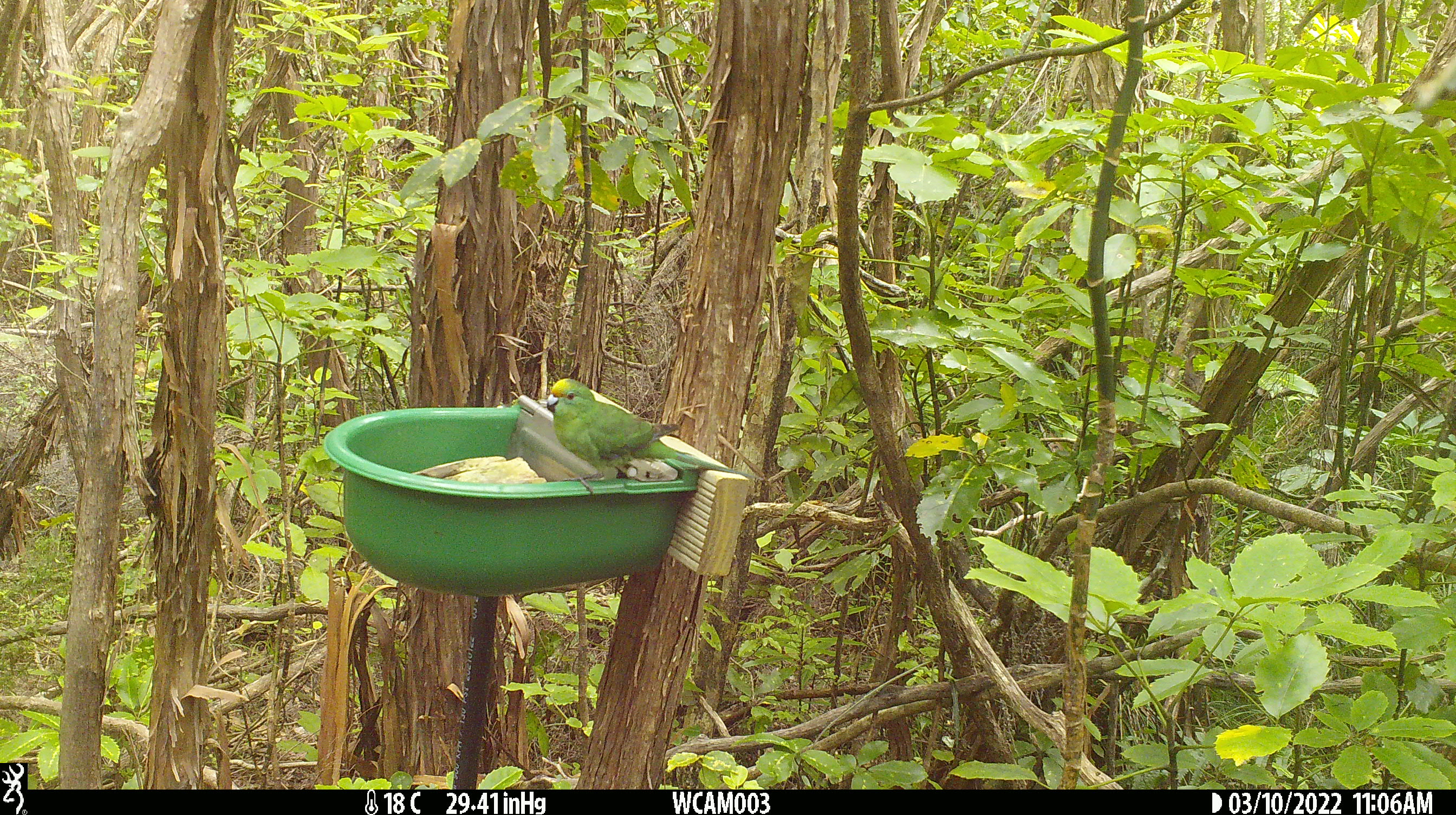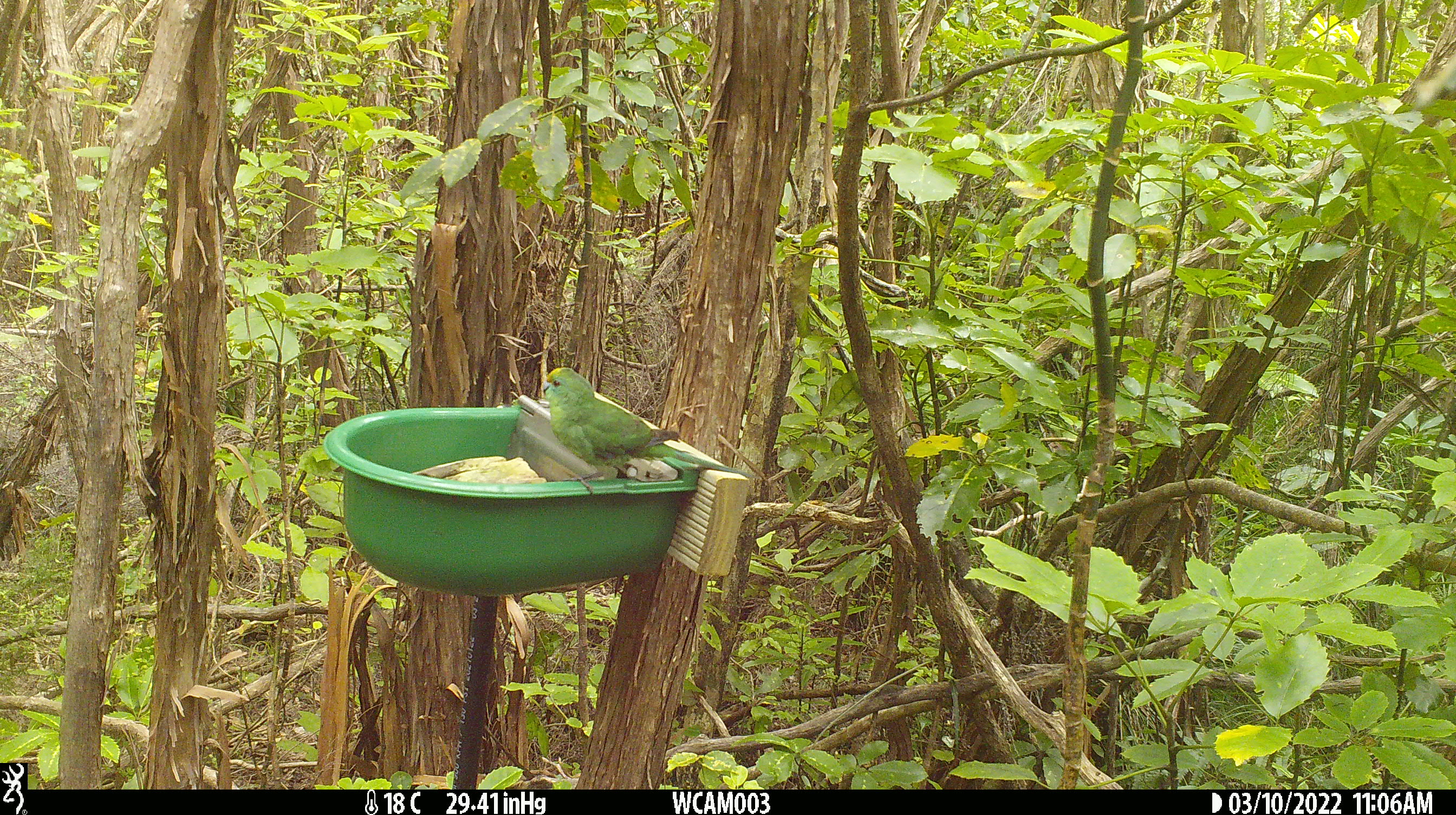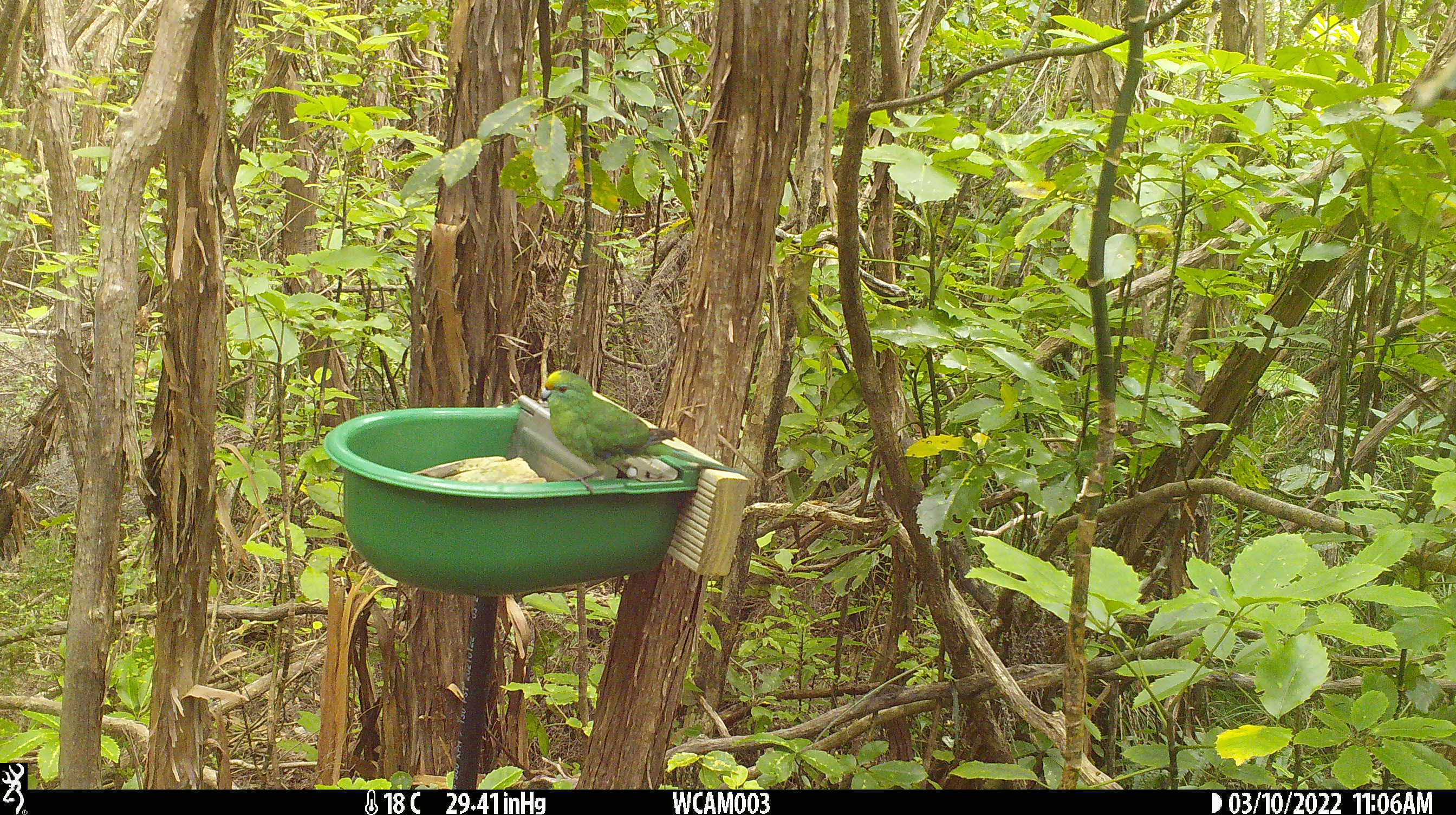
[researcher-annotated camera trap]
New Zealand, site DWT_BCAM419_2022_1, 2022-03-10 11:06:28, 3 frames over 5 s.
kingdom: Animalia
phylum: Chordata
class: Aves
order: Psittaciformes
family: Psittaculidae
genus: Cyanoramphus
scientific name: Cyanoramphus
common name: parakeet